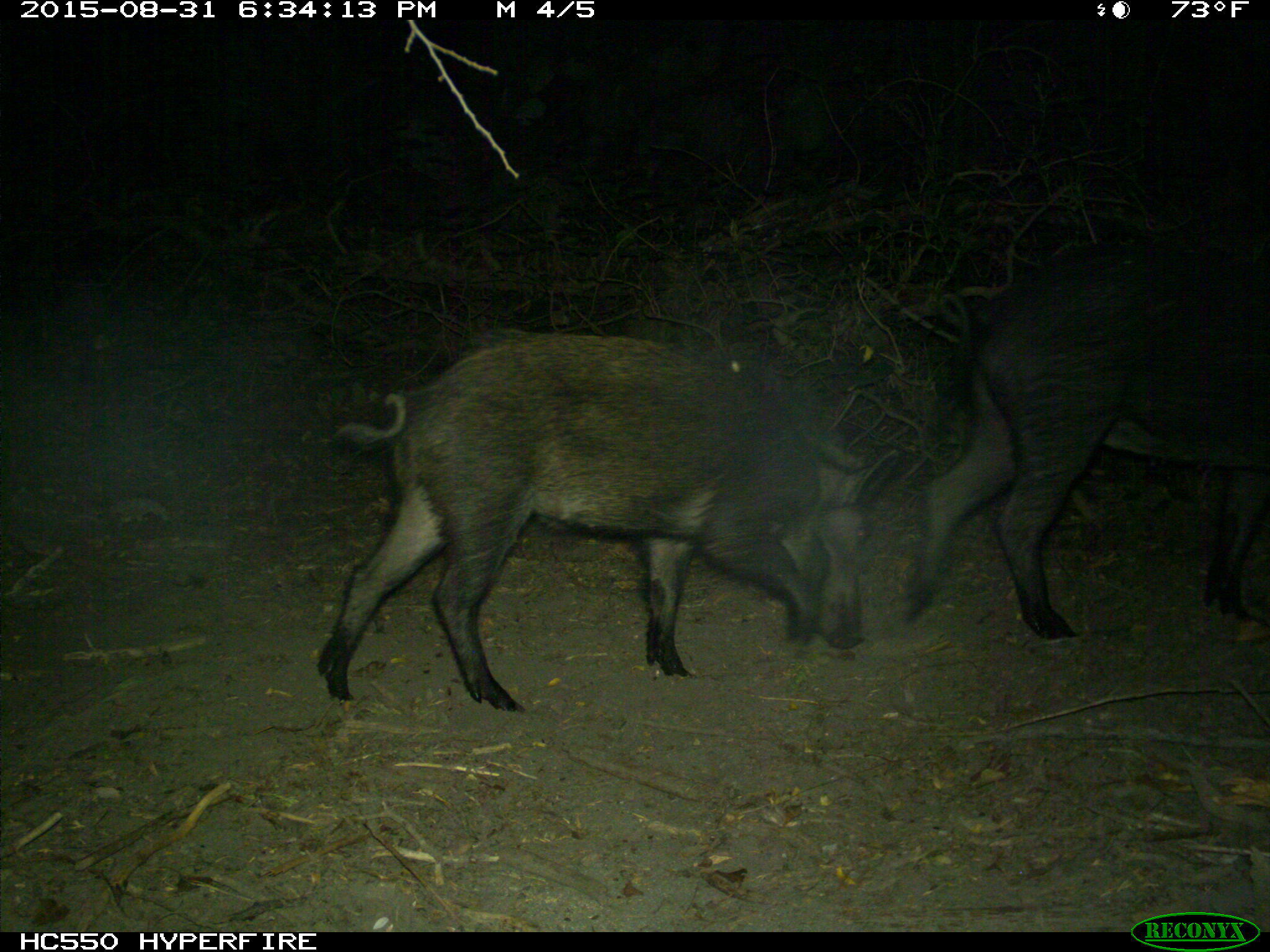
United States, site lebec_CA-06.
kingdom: Animalia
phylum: Chordata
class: Mammalia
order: Artiodactyla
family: Suidae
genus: Sus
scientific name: Sus scrofa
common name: wild boar